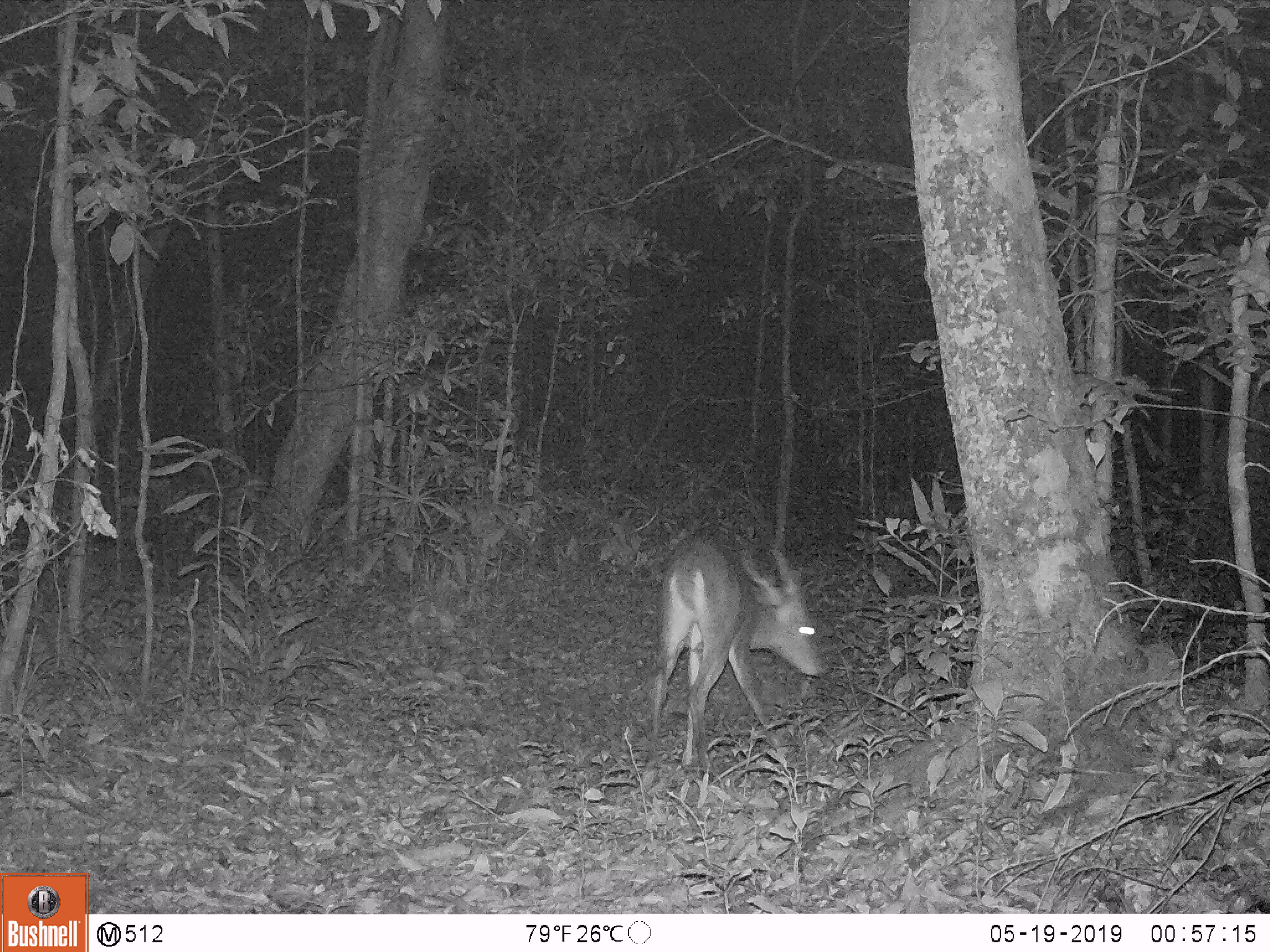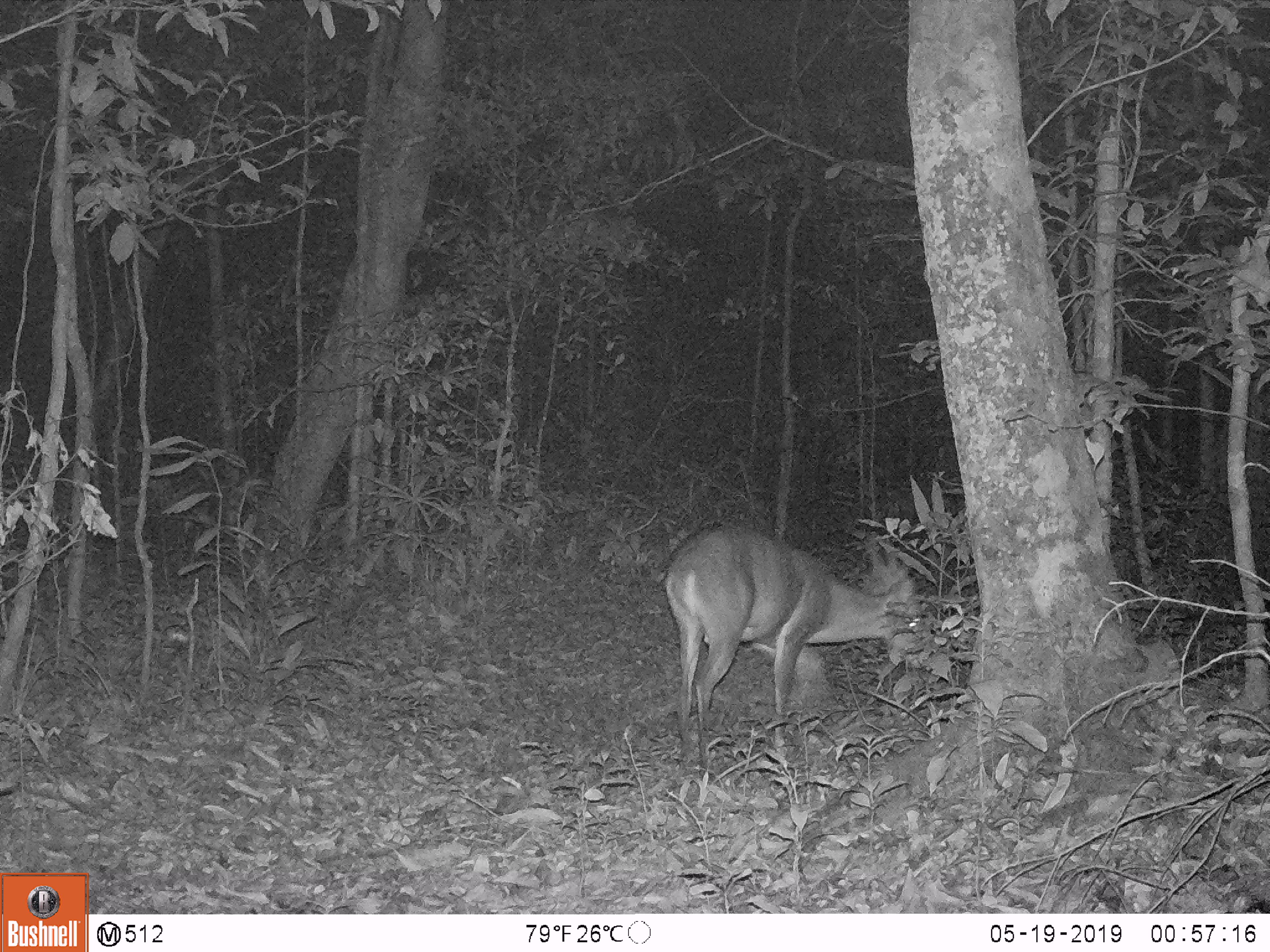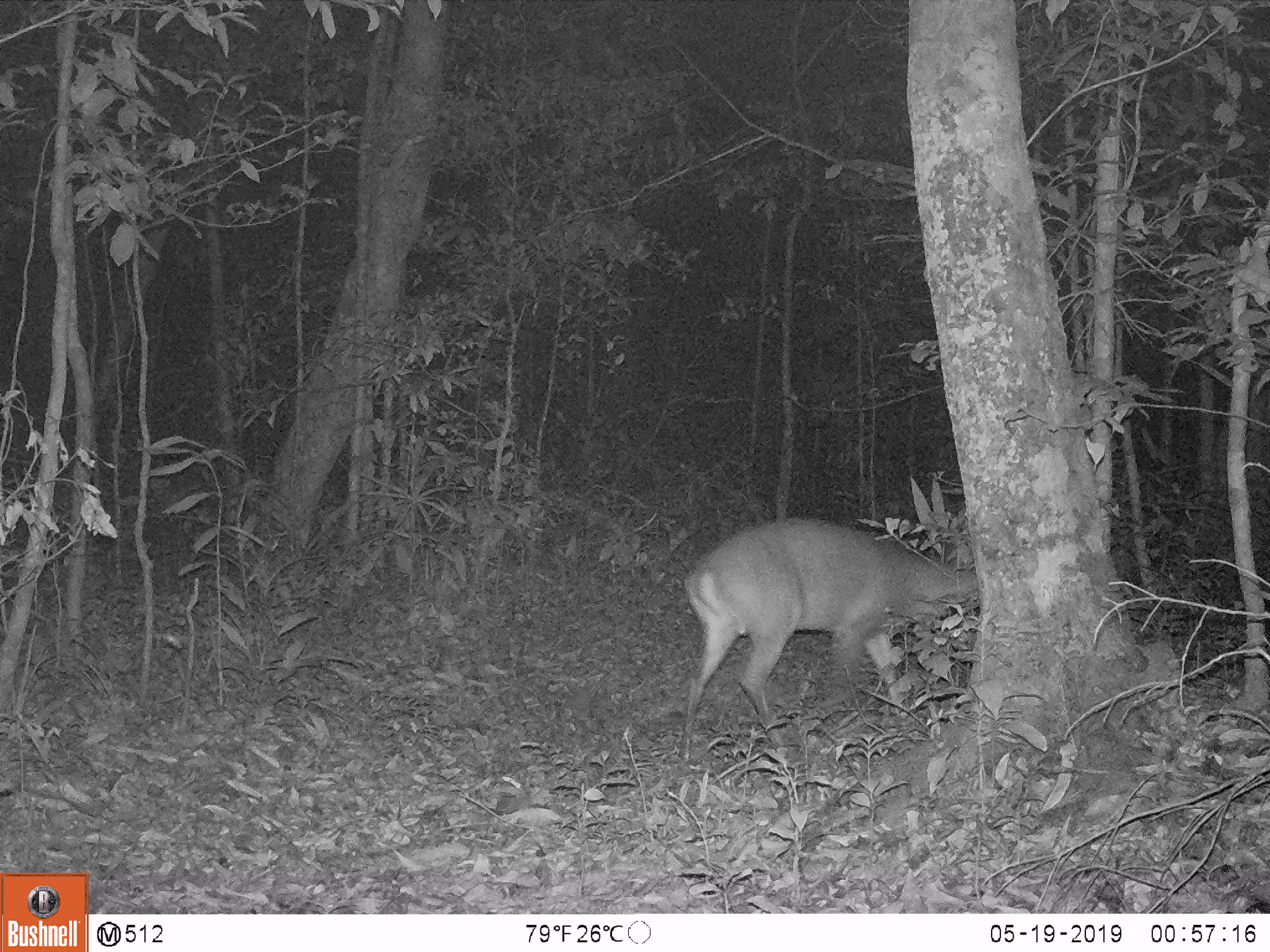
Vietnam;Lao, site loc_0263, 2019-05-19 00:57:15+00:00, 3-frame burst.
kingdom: Animalia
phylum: Chordata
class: Mammalia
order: Artiodactyla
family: Cervidae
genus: Muntiacus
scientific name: Muntiacus vuquangensis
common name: large-antlered muntjac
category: large antlered muntjac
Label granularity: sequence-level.